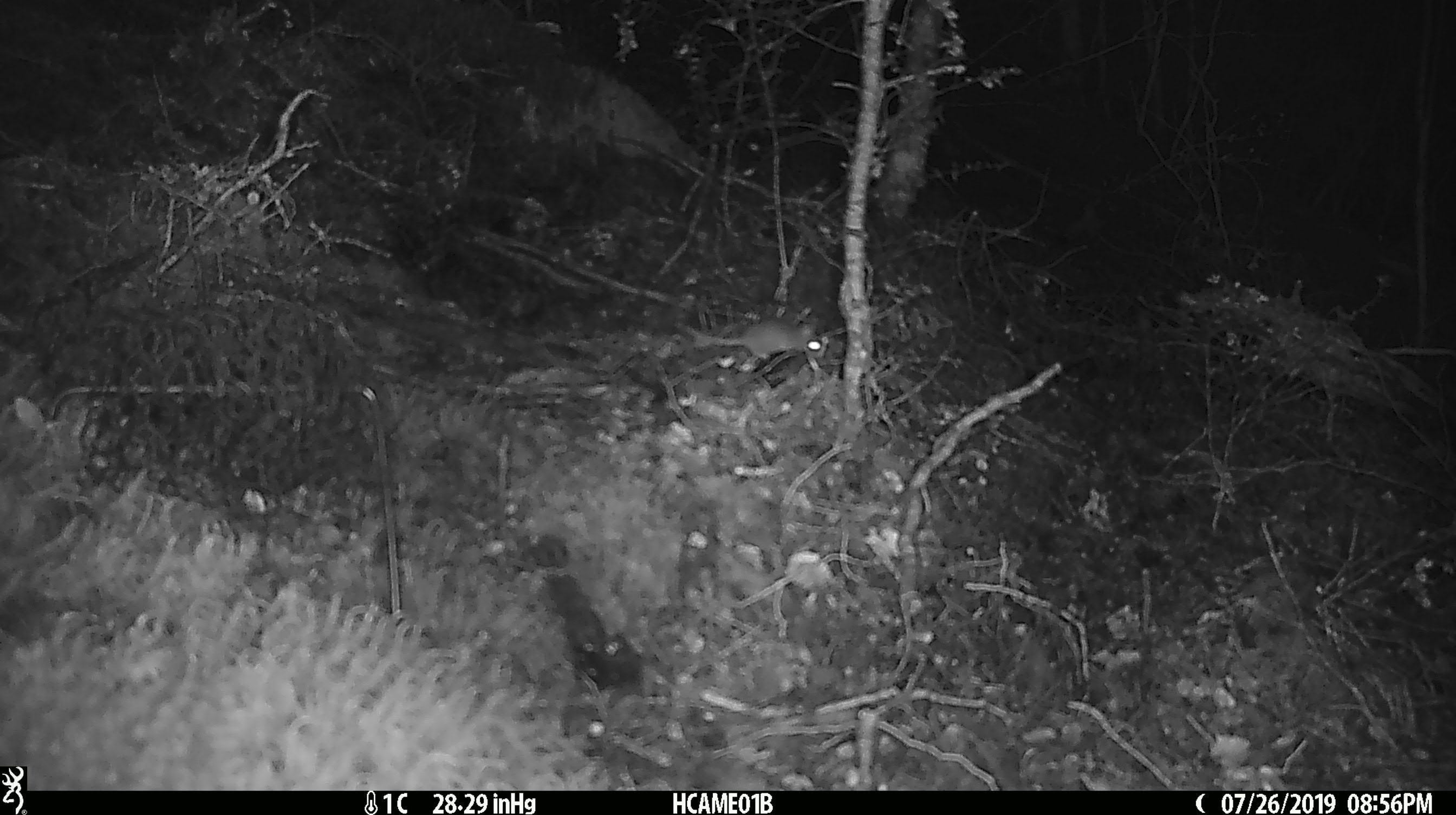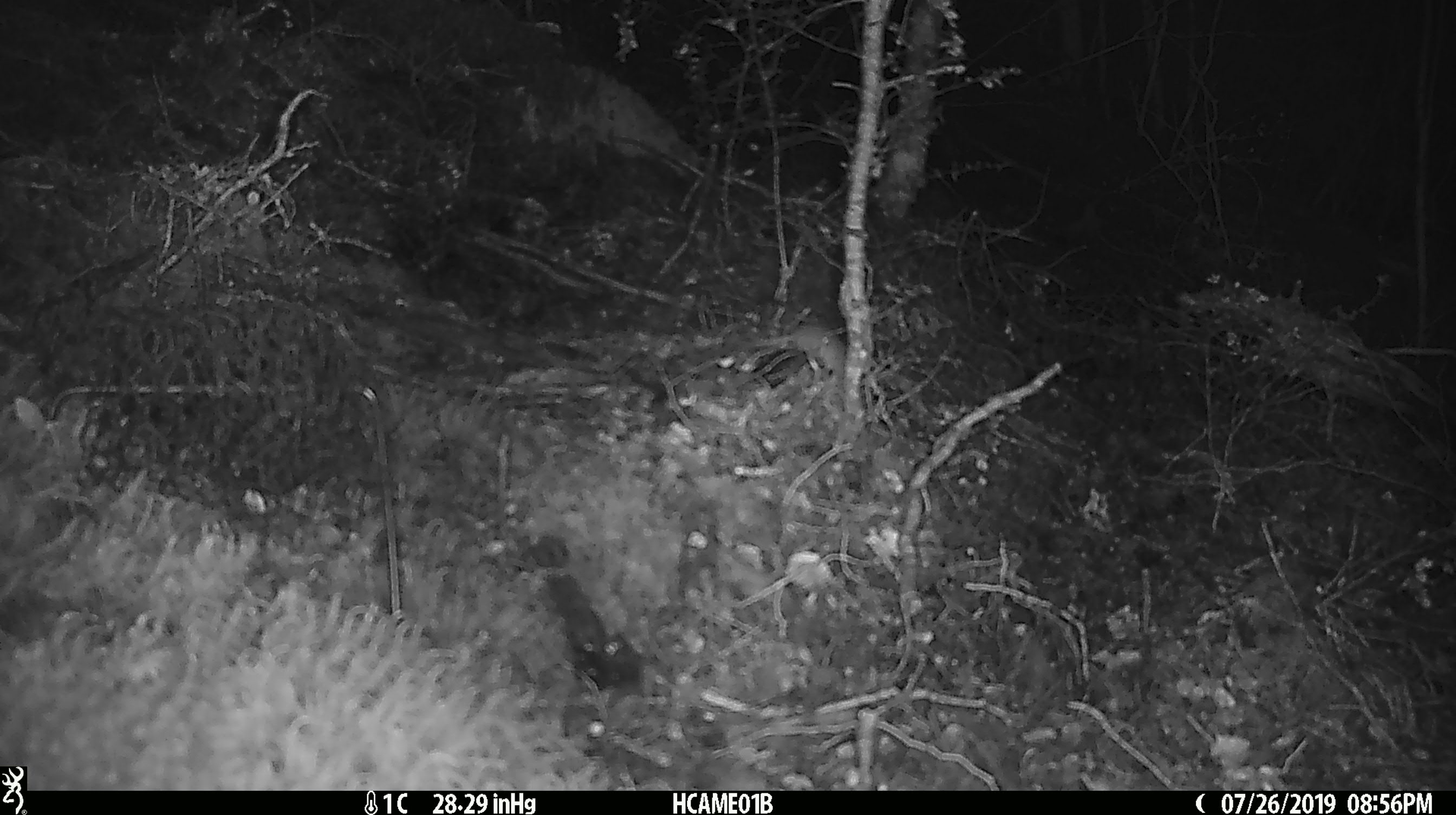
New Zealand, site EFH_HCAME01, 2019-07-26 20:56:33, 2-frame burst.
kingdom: Animalia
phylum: Chordata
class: Mammalia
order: Rodentia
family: Muridae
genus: Mus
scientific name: Mus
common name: mouse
Mouse (Mus).